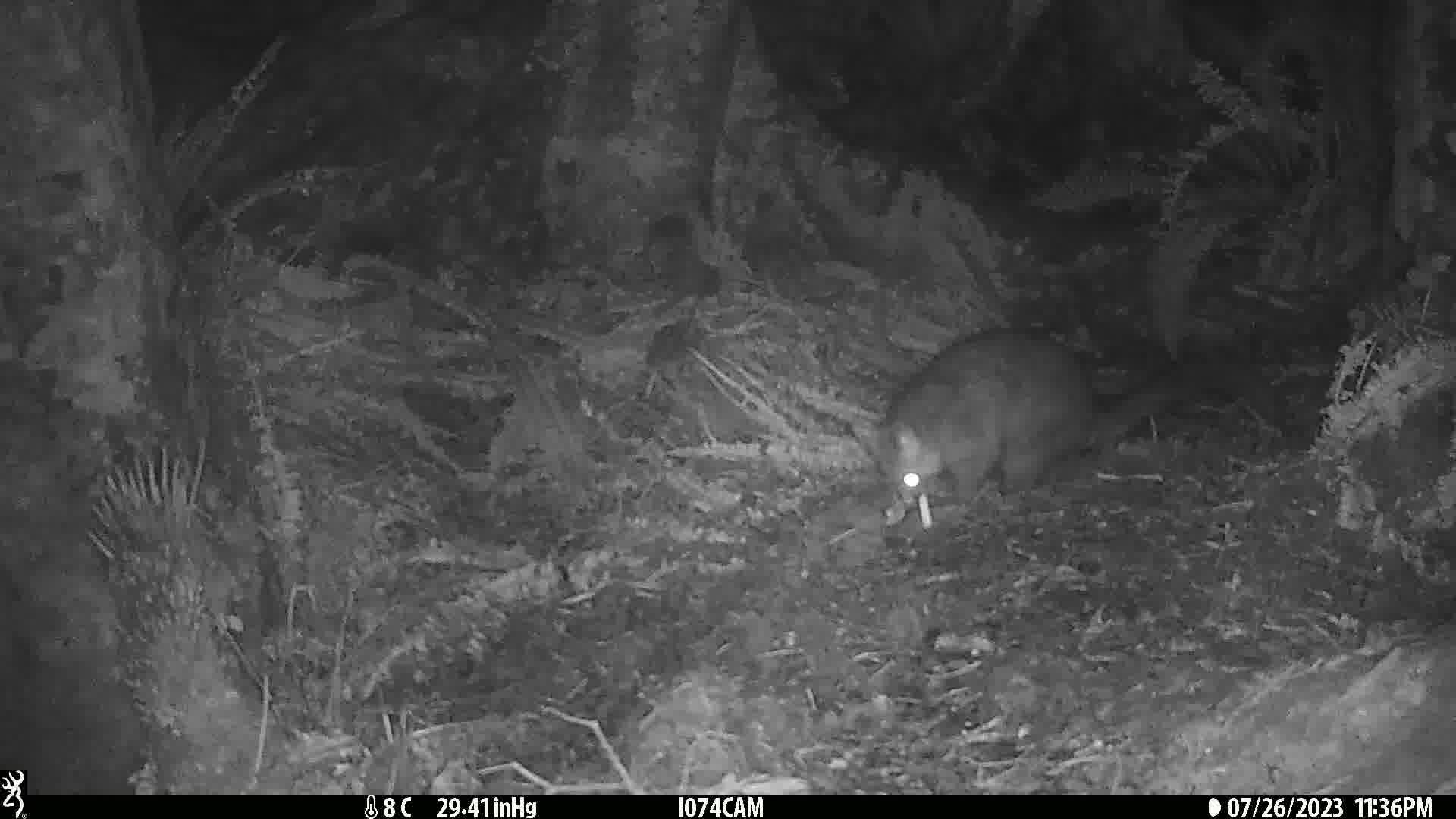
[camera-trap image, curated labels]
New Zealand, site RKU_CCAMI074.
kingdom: Animalia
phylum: Chordata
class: Mammalia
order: Diprotodontia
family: Phalangeridae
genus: Trichosurus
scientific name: Trichosurus vulpecula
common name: common brushtail possum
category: possum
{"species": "possum (common brushtail possum) (Trichosurus vulpecula)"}